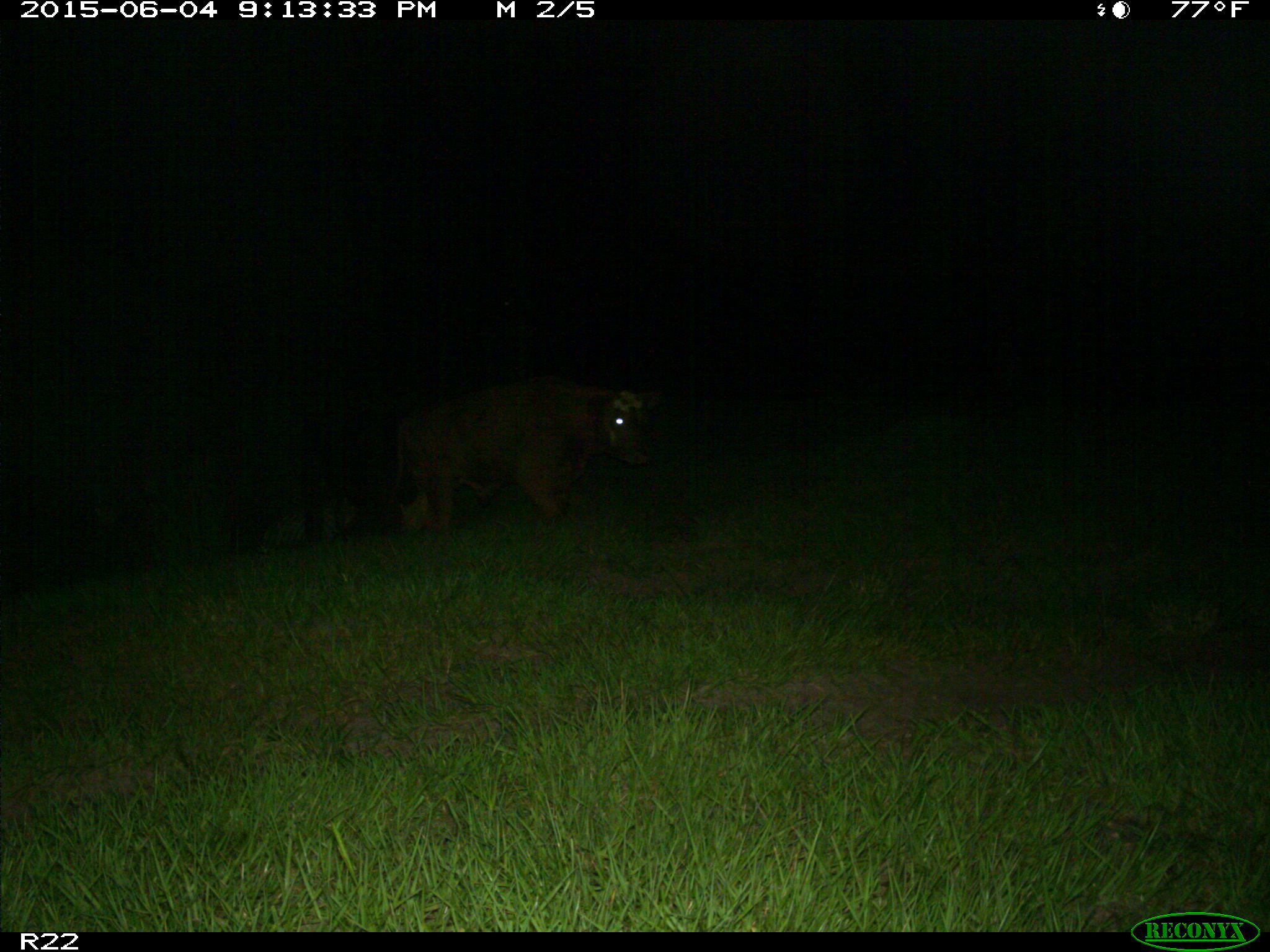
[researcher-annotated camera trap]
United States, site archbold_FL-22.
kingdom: Animalia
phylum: Chordata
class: Mammalia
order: Artiodactyla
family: Bovidae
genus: Bos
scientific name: Bos taurus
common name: domestic cow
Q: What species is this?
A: Bos taurus (domestic cow).